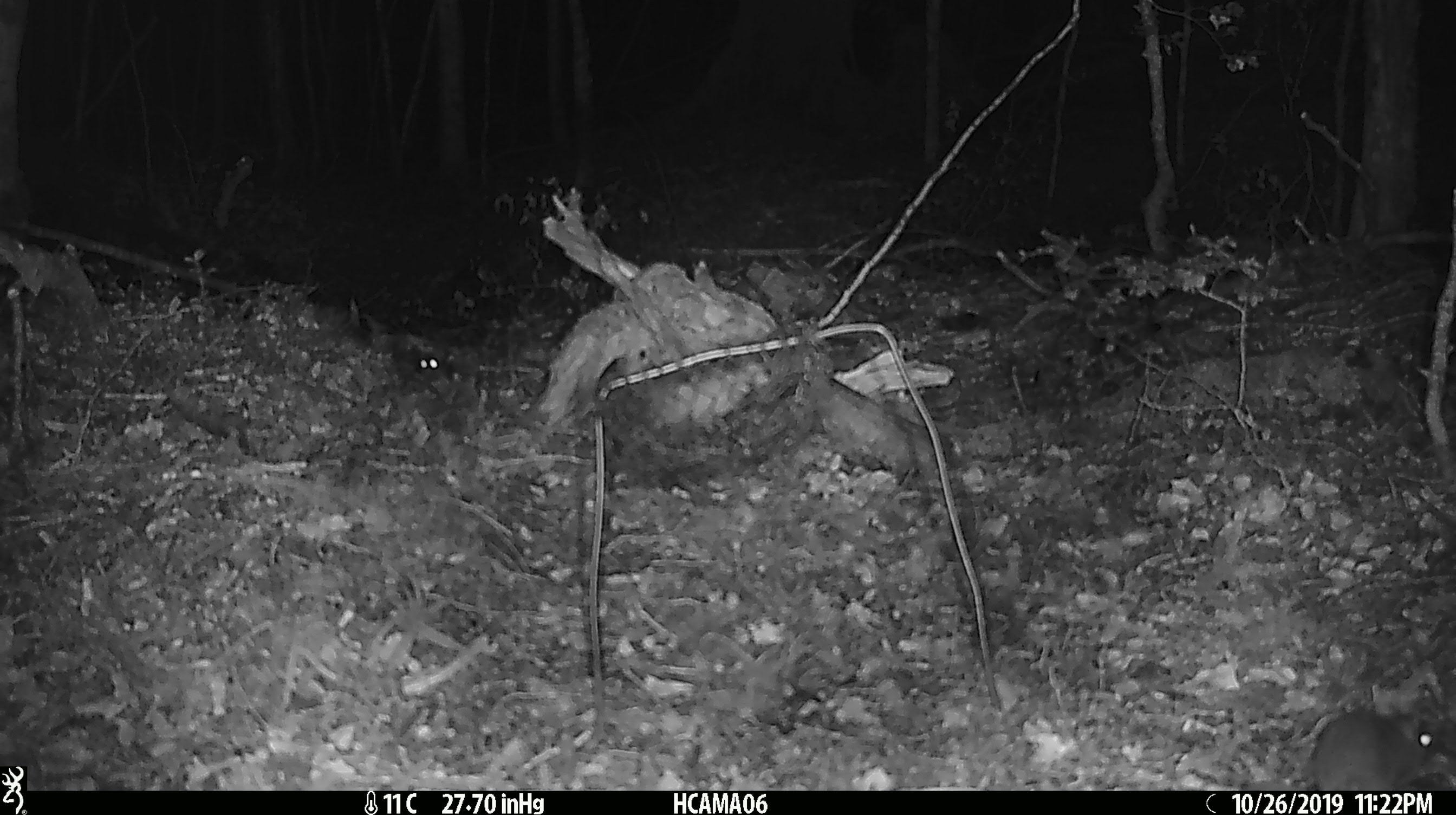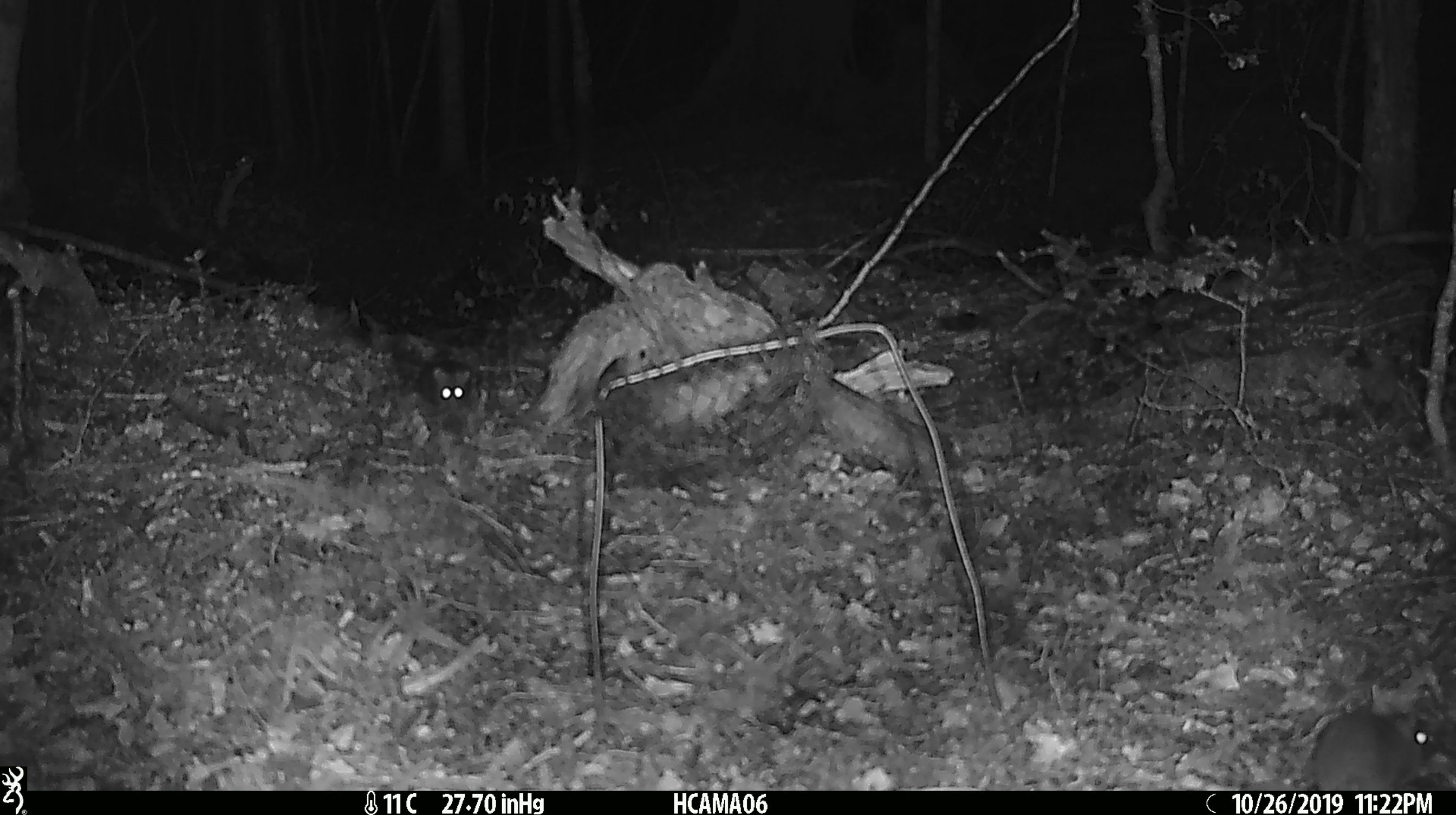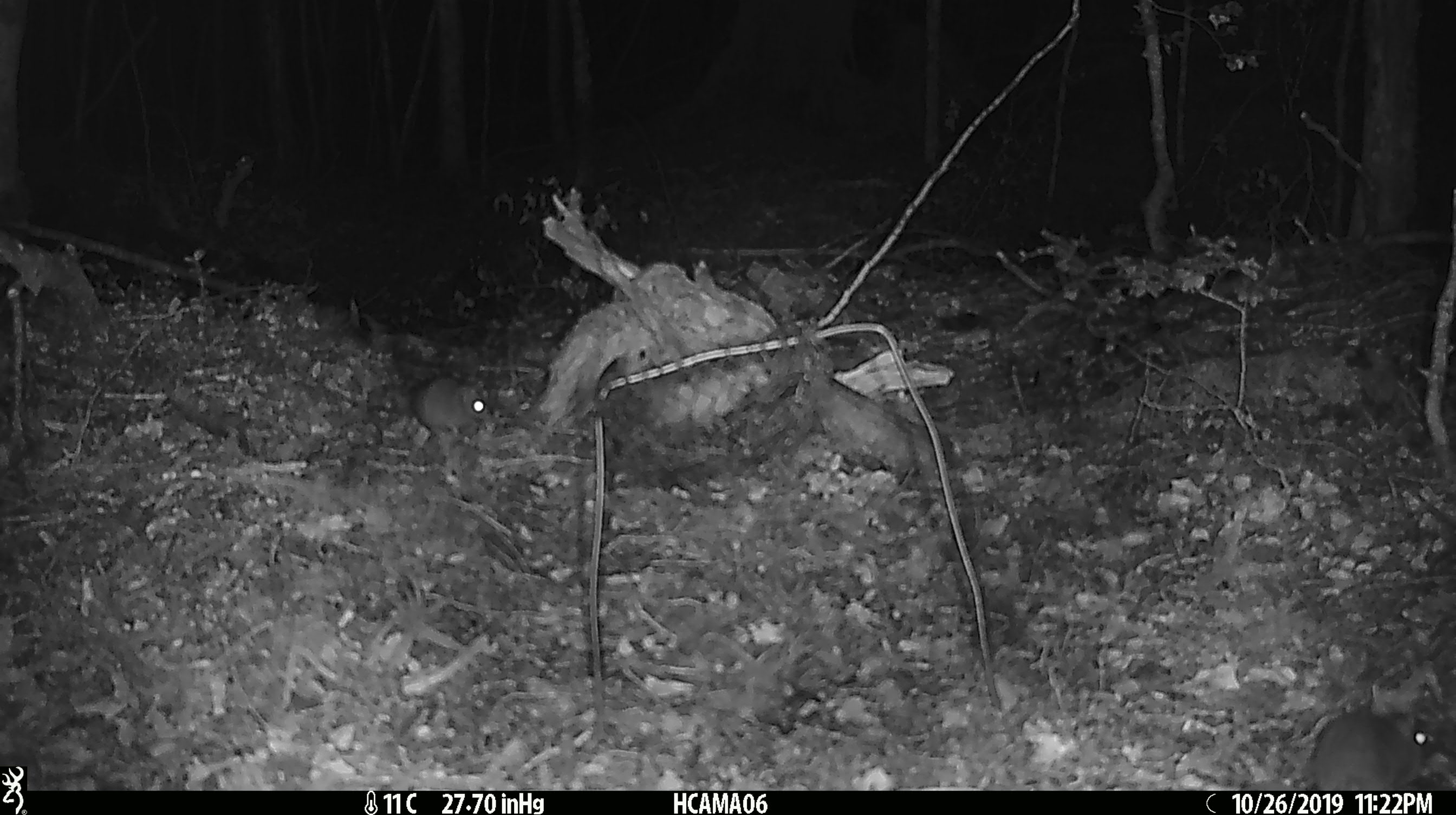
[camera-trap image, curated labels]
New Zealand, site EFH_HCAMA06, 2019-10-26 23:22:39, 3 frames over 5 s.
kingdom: Animalia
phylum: Chordata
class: Mammalia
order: Rodentia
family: Muridae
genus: Mus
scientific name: Mus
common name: mouse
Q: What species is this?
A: Mouse (Mus).